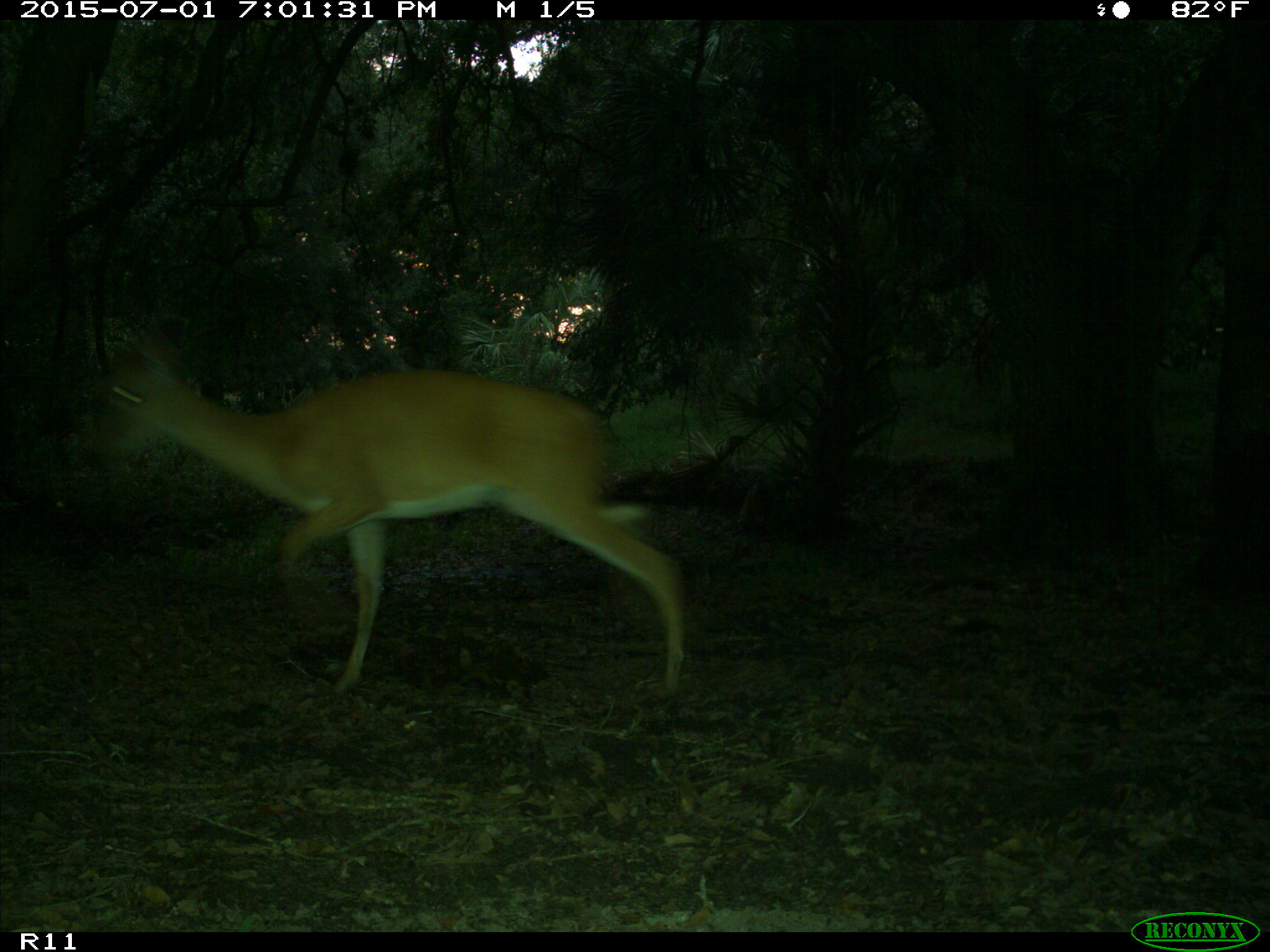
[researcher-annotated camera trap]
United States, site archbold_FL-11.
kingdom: Animalia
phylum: Chordata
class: Mammalia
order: Artiodactyla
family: Cervidae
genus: Odocoileus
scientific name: Odocoileus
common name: deer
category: unidentified deer